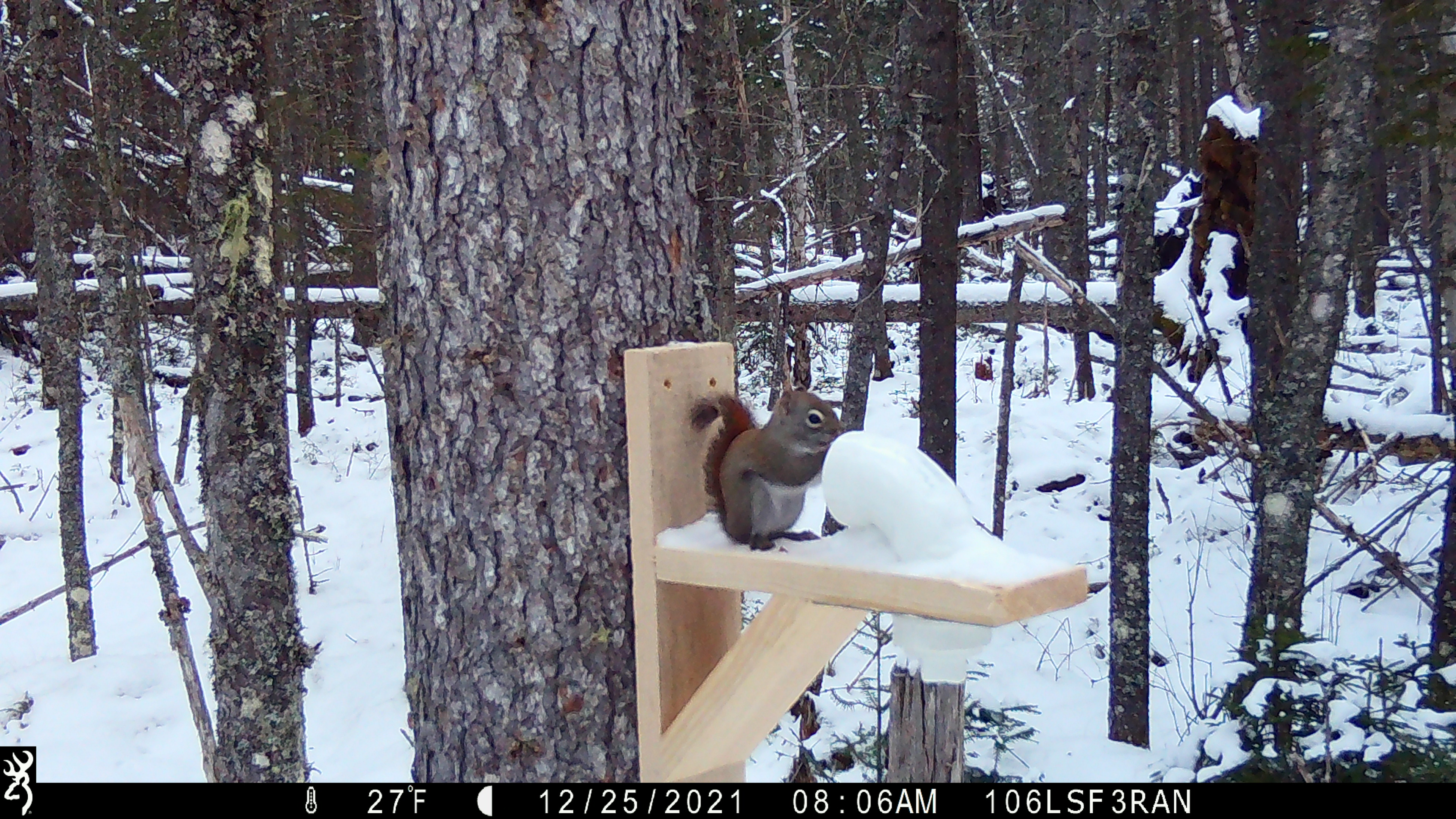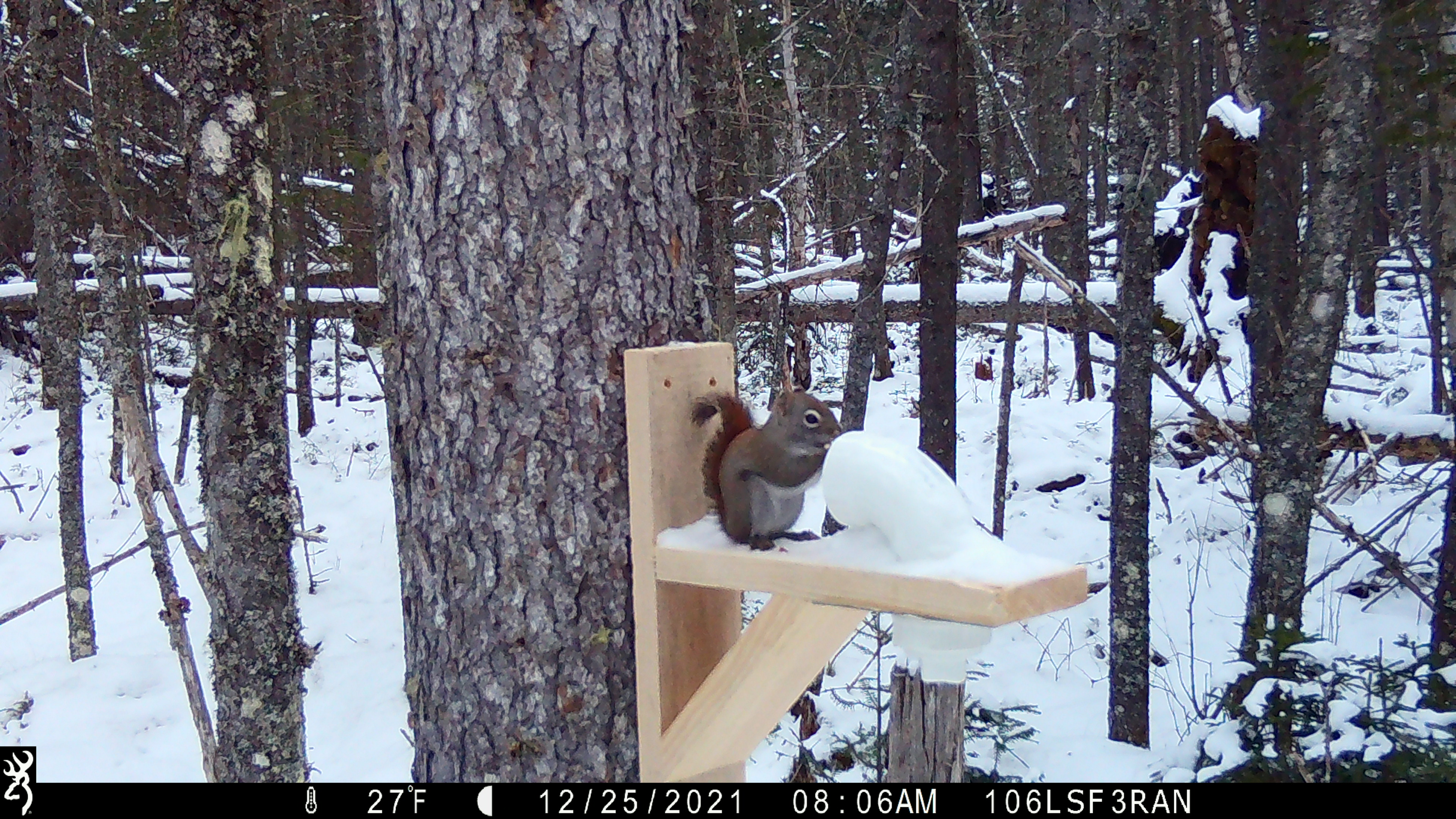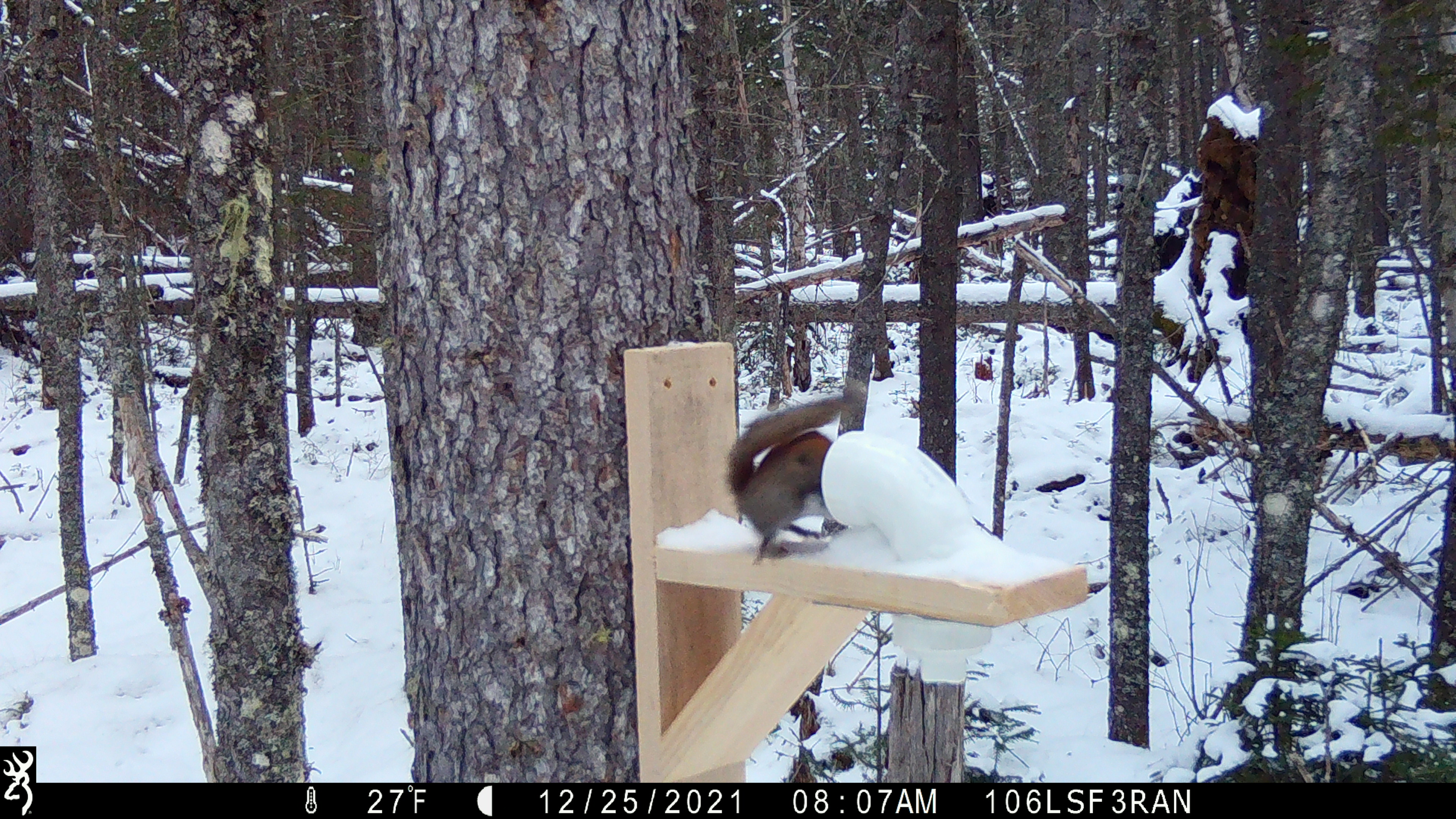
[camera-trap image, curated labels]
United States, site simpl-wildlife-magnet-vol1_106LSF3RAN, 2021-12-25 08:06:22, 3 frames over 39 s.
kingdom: Animalia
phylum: Chordata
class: Mammalia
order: Rodentia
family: Sciuridae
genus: Tamiasciurus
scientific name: Tamiasciurus hudsonicus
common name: red squirrel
Red squirrel (Tamiasciurus hudsonicus).